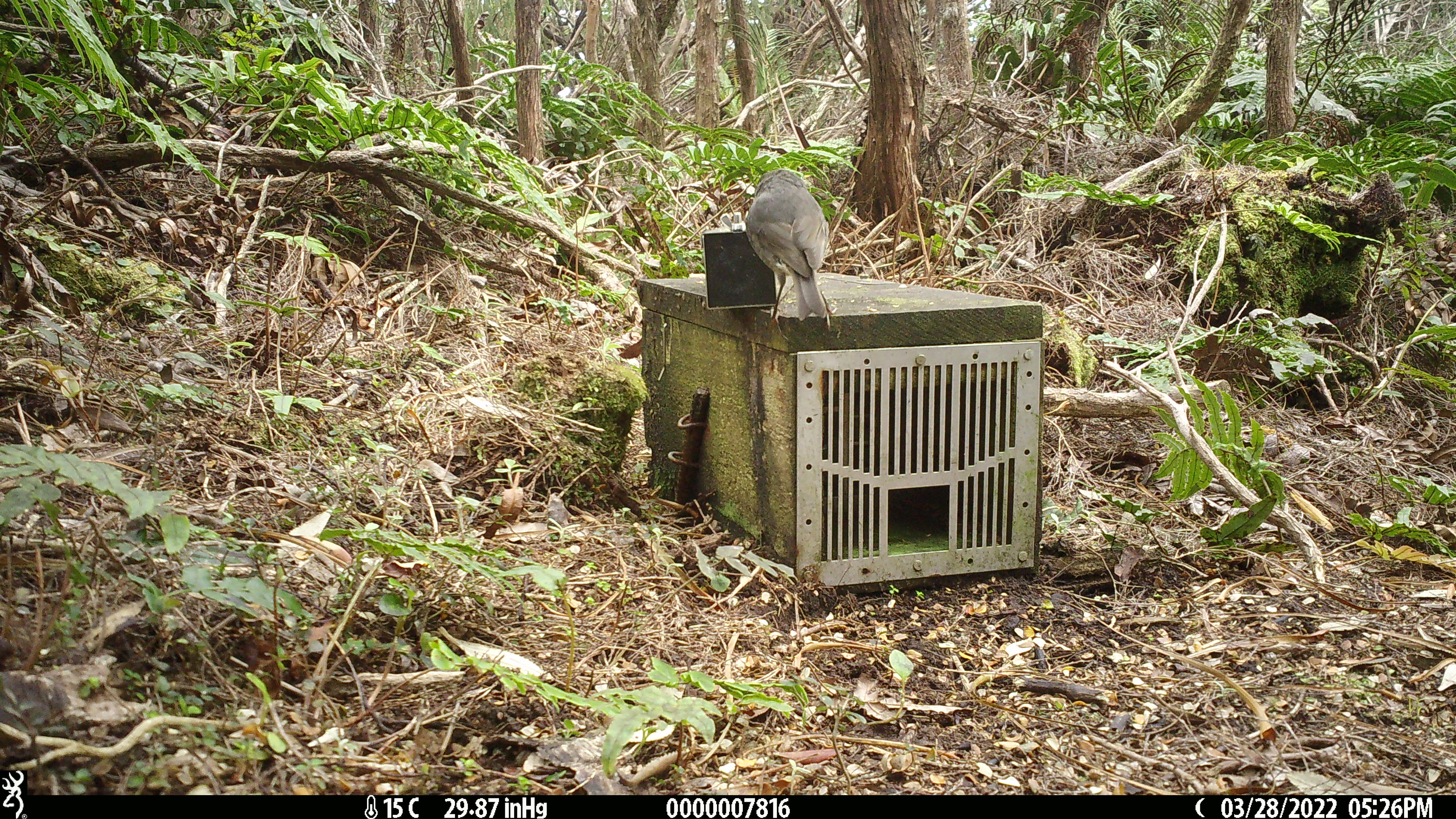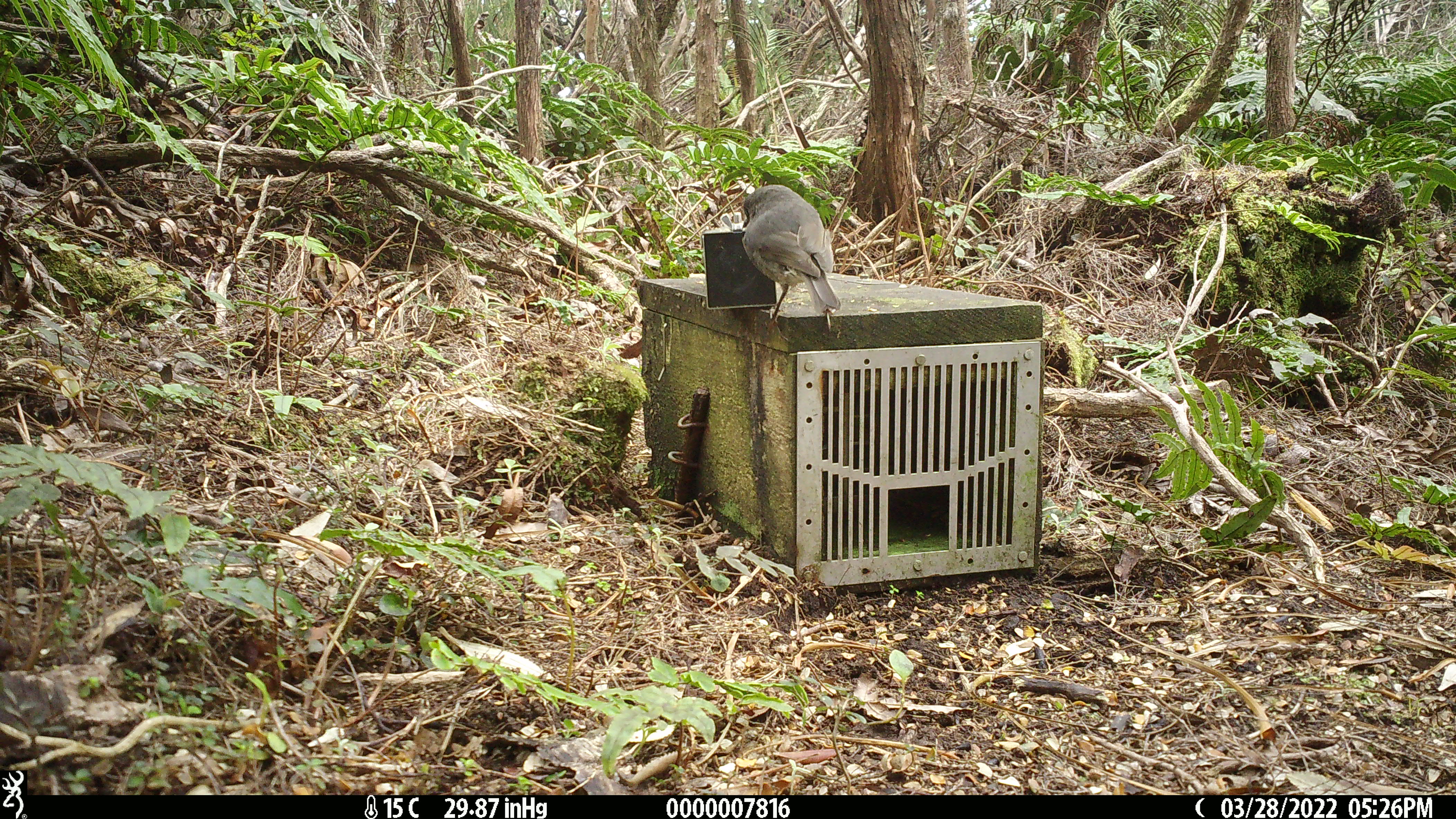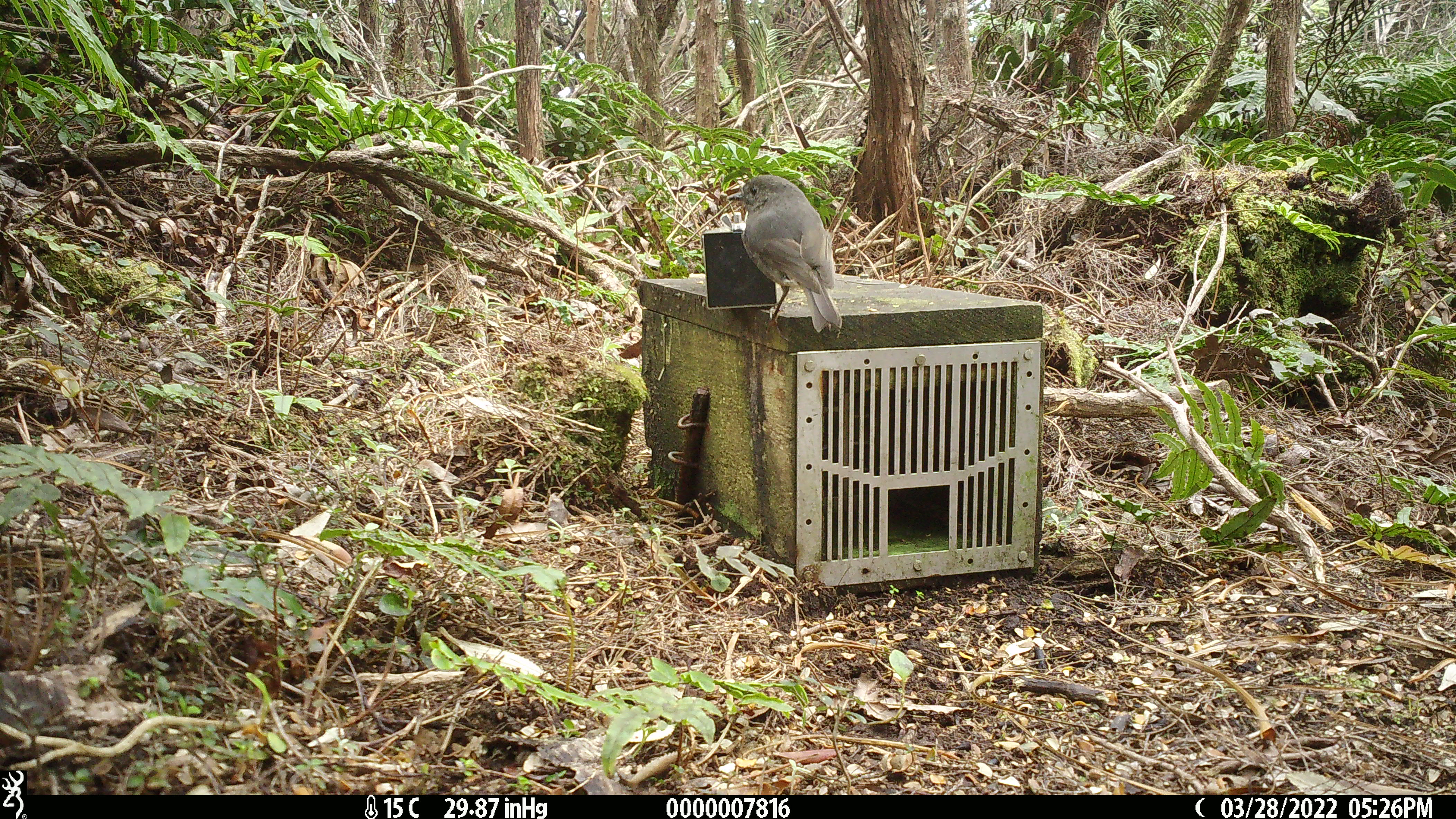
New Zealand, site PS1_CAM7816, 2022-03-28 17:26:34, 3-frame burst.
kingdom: Animalia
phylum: Chordata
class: Aves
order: Passeriformes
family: Petroicidae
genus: Petroica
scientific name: Petroica australis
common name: new zealand robin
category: robin